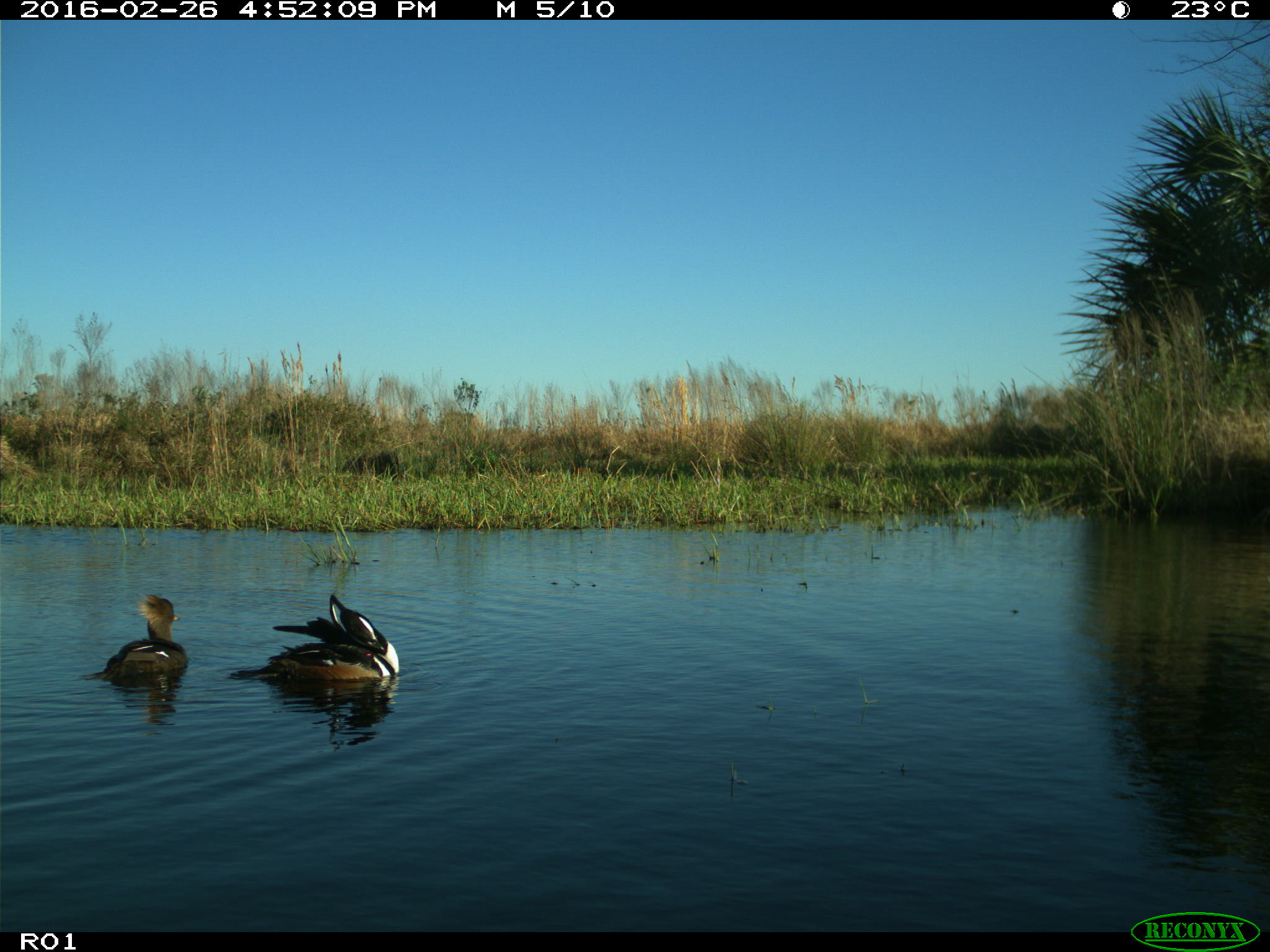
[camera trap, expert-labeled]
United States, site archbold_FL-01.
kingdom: Animalia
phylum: Chordata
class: Aves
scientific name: Aves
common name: birds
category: unidentified bird